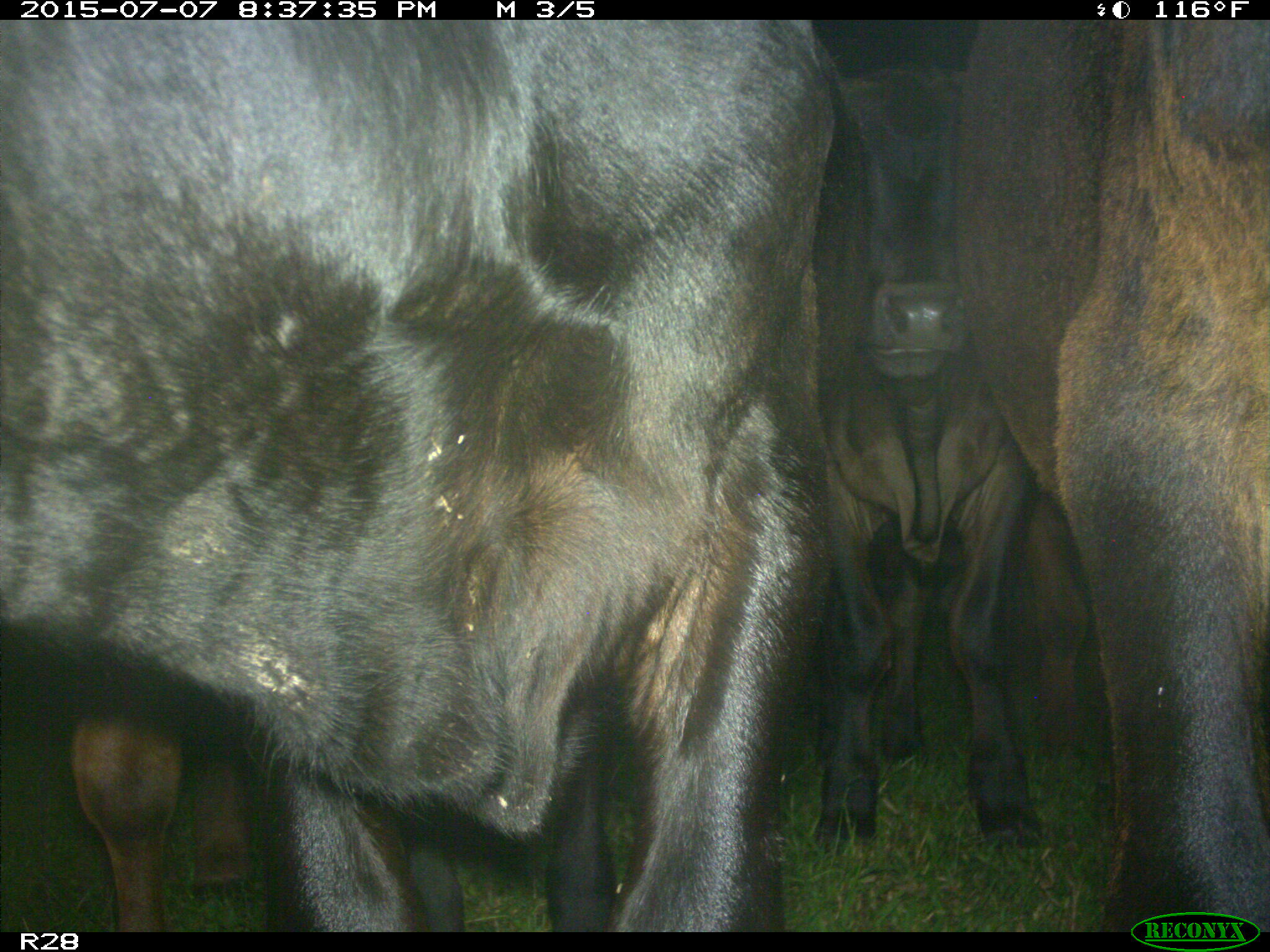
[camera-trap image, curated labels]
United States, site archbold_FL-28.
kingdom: Animalia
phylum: Chordata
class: Mammalia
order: Artiodactyla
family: Bovidae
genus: Bos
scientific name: Bos taurus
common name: domestic cow